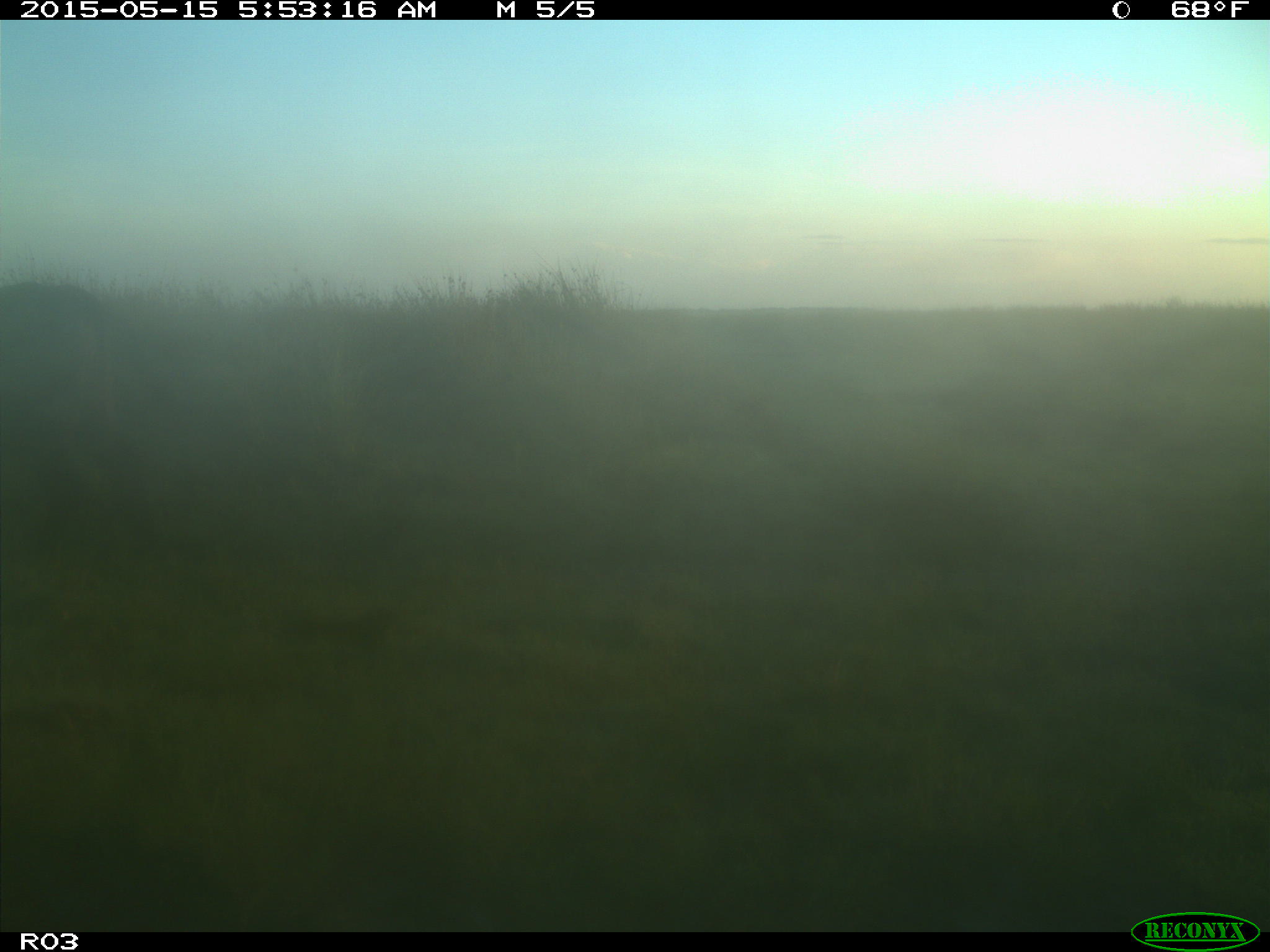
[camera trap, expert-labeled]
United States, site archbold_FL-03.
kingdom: Animalia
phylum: Chordata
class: Mammalia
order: Artiodactyla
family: Bovidae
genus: Bos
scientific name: Bos taurus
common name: domestic cow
Bos taurus (domestic cow).